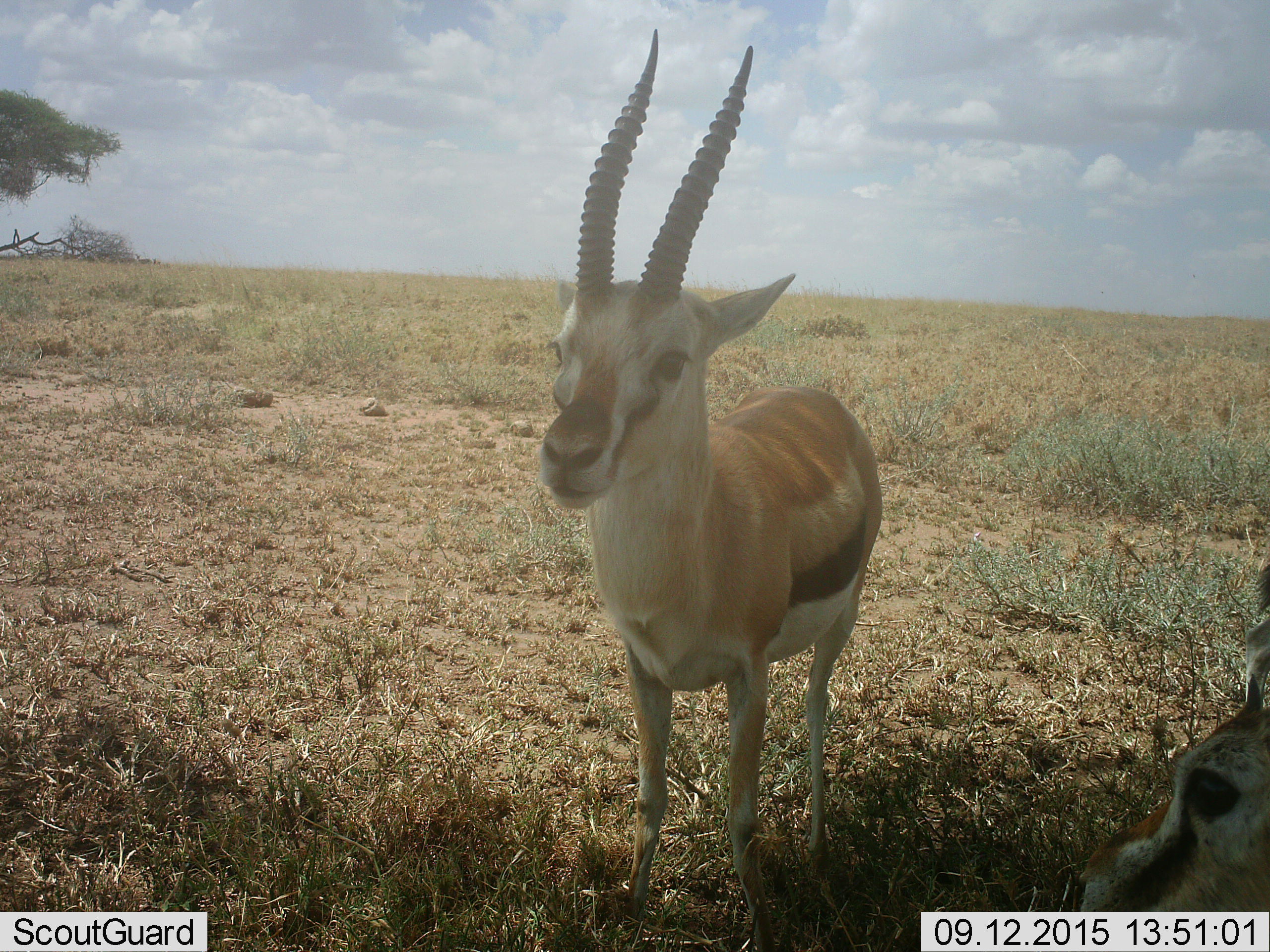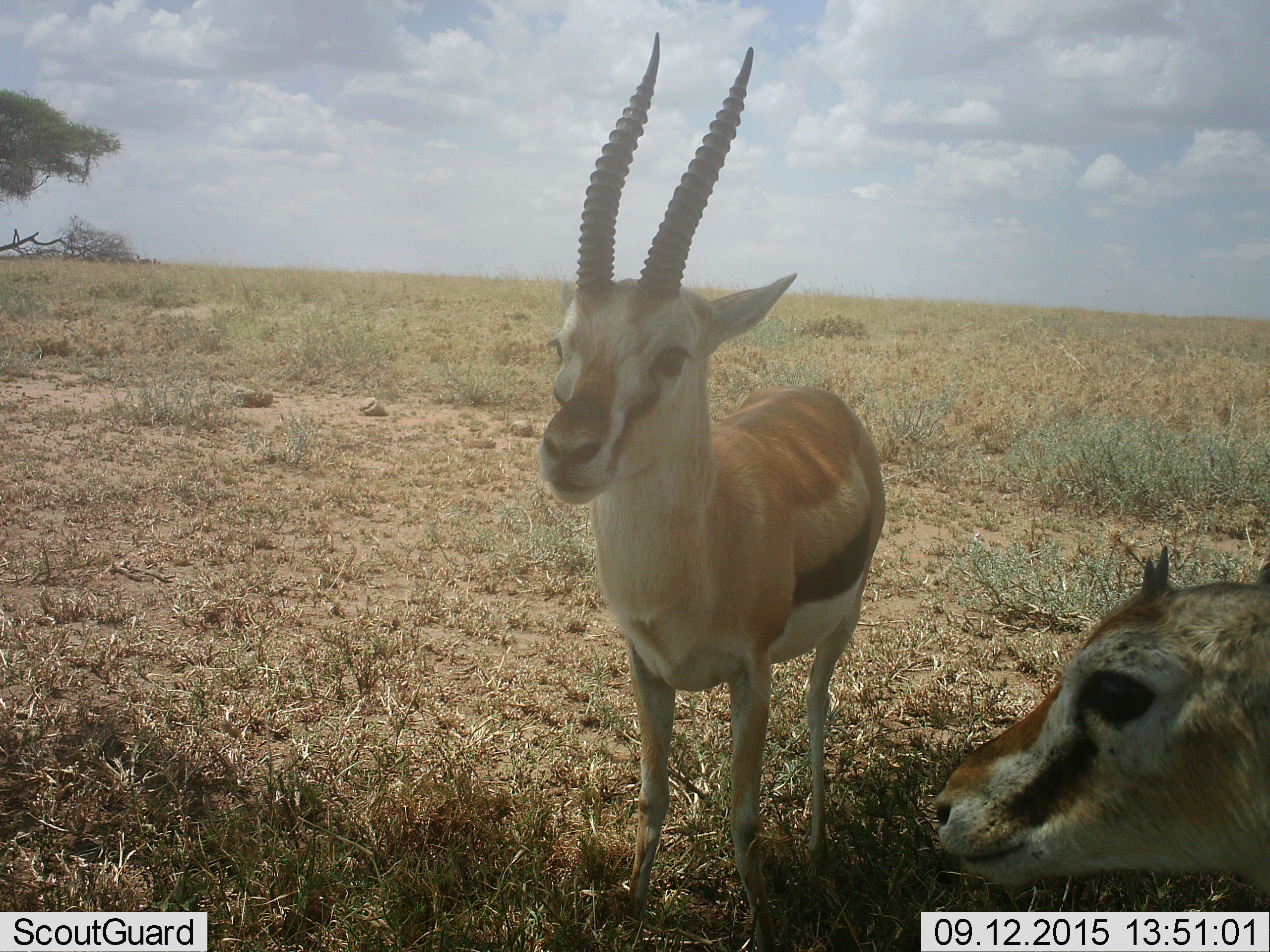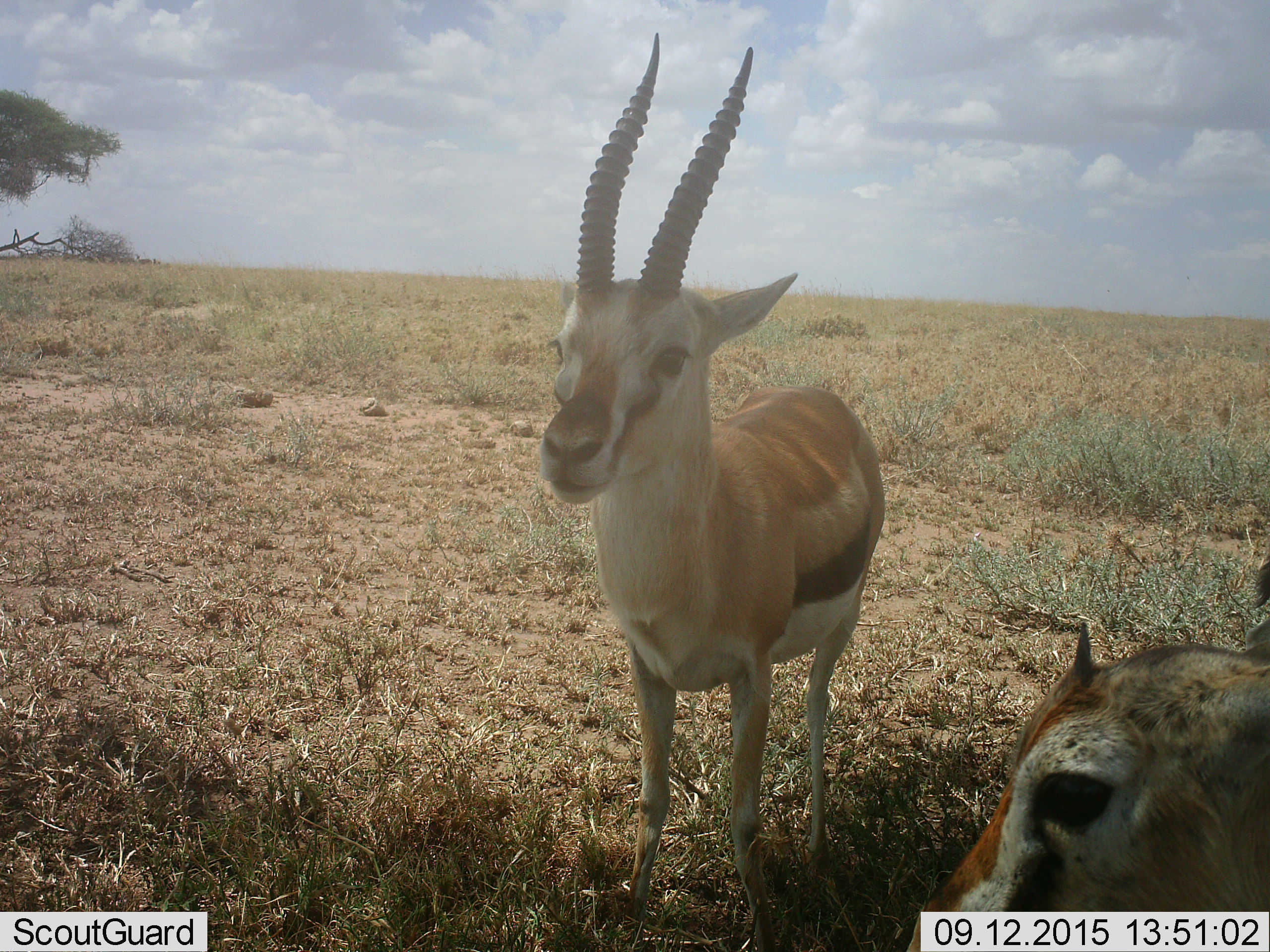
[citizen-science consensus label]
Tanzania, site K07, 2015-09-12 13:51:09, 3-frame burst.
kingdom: Animalia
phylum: Chordata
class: Mammalia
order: Artiodactyla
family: Bovidae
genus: Eudorcas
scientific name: Eudorcas thomsonii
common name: thomson's gazelle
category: gazellethomsons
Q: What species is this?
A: Gazellethomsons (thomson's gazelle) (Eudorcas thomsonii).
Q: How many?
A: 2.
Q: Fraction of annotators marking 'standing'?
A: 89%.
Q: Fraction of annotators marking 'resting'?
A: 11%.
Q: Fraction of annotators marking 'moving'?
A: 33%.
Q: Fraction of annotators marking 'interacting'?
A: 11%.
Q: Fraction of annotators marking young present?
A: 56%.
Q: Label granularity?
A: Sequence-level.